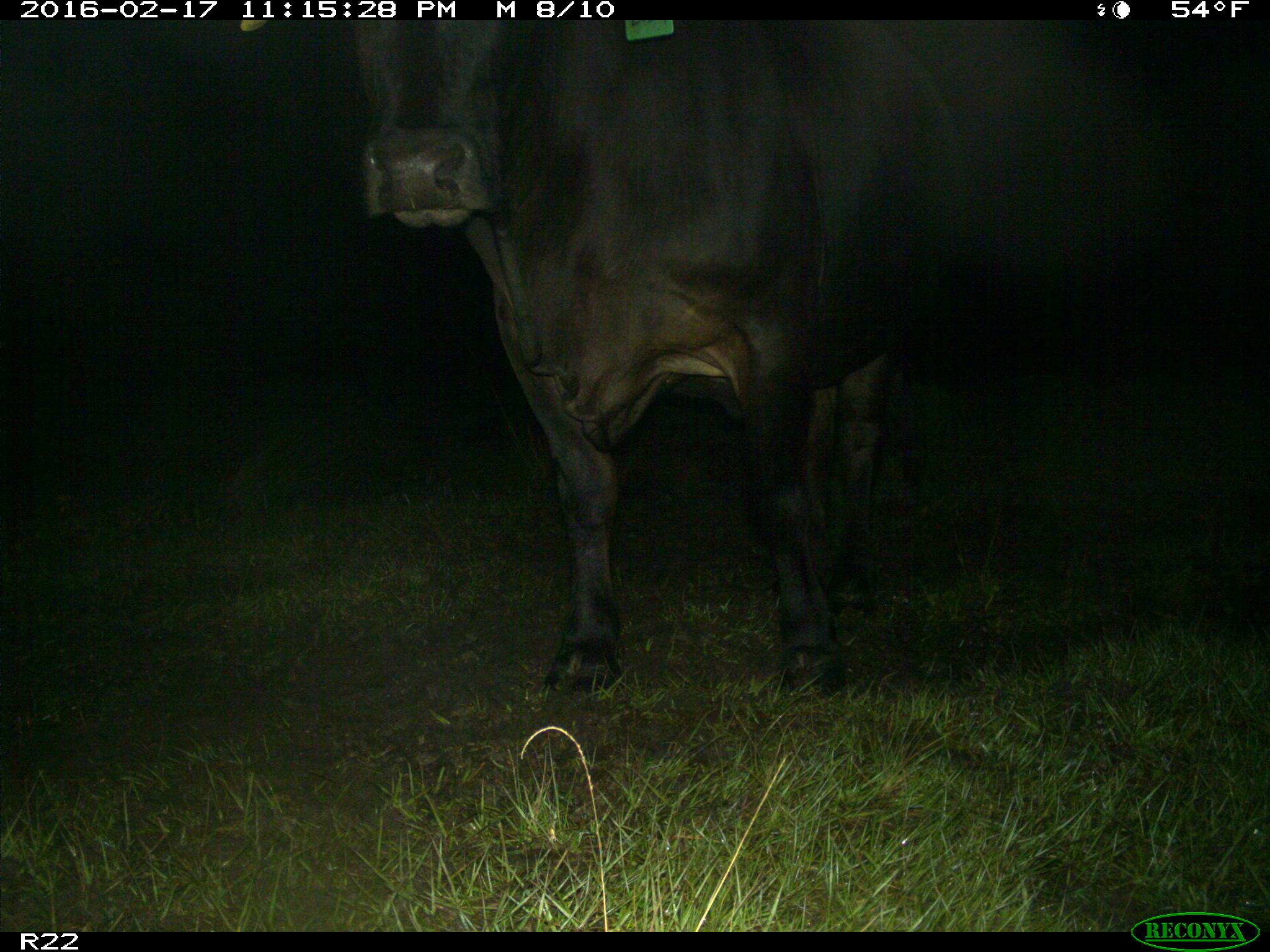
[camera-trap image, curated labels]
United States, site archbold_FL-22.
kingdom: Animalia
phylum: Chordata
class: Mammalia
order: Artiodactyla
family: Bovidae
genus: Bos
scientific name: Bos taurus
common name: domestic cow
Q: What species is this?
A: Bos taurus (domestic cow).